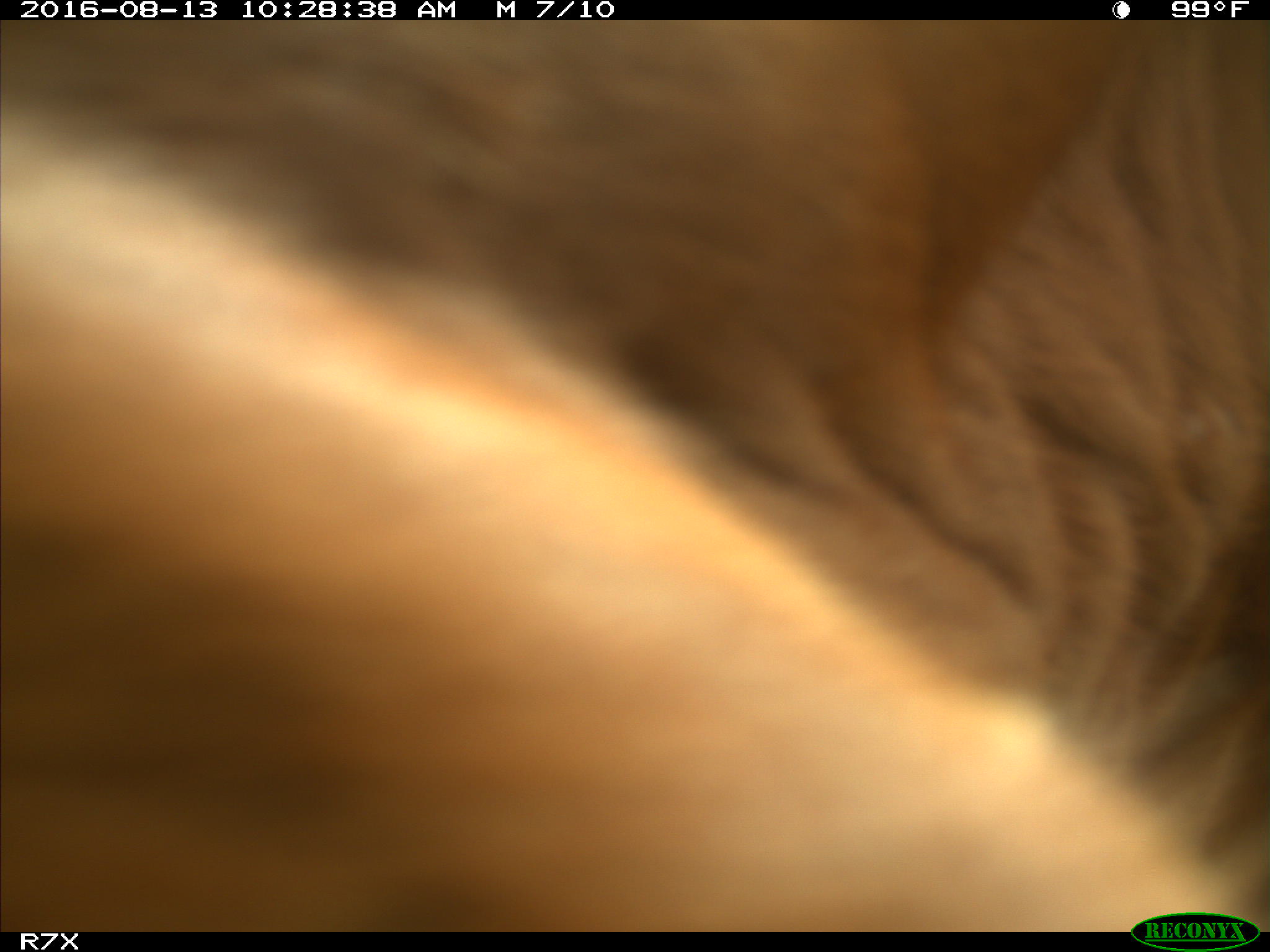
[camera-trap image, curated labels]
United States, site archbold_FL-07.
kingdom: Animalia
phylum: Chordata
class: Mammalia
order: Artiodactyla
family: Bovidae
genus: Bos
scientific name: Bos taurus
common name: domestic cow